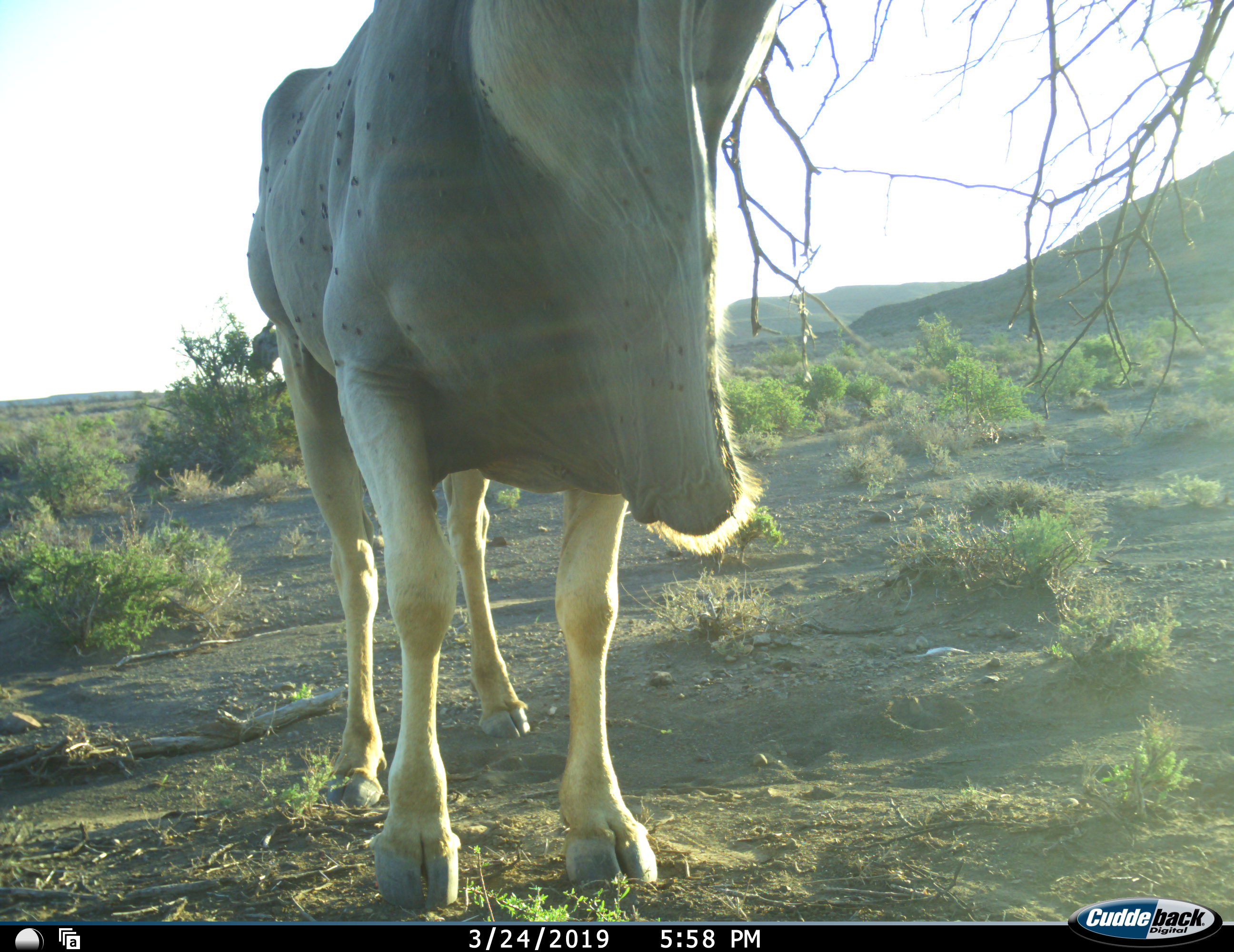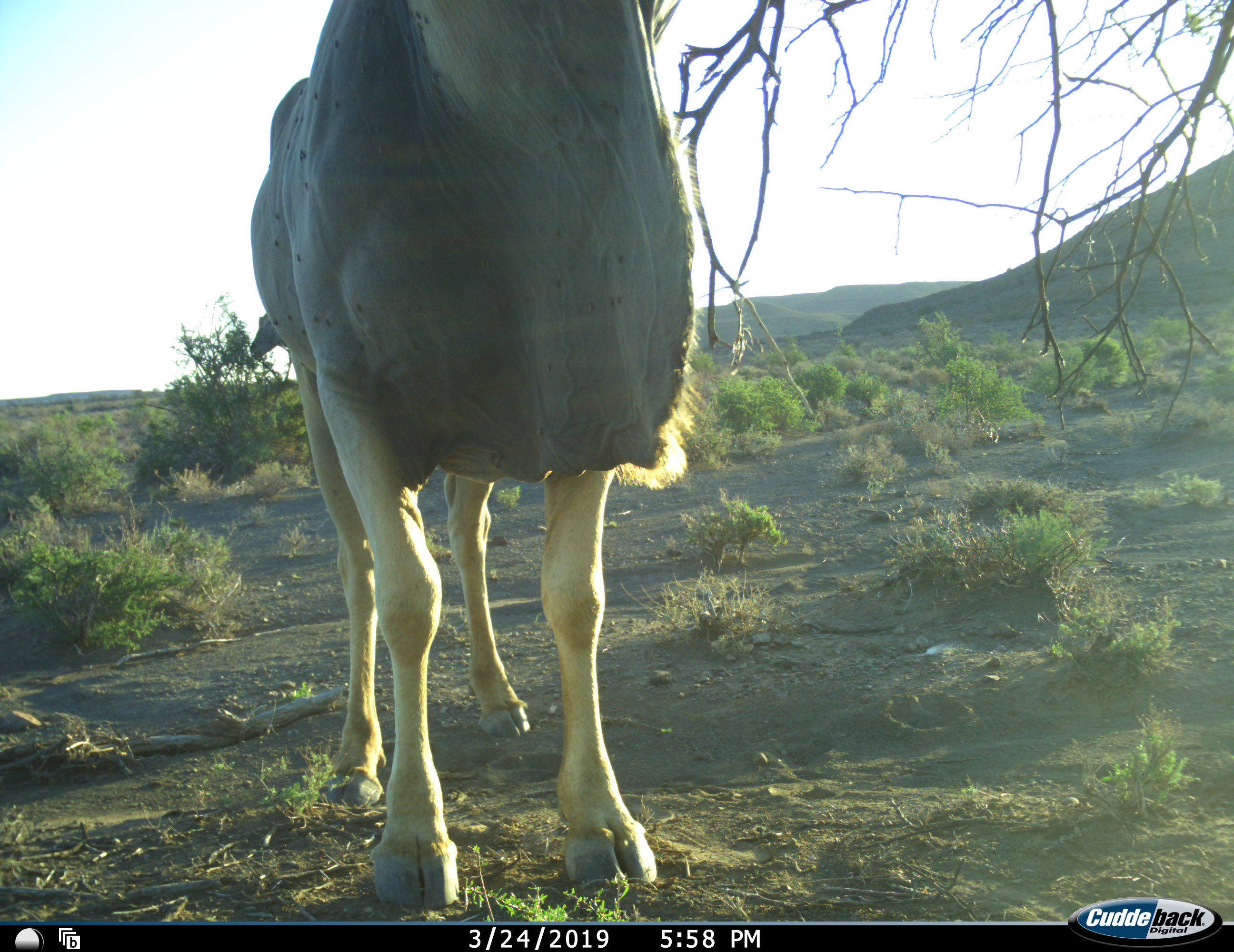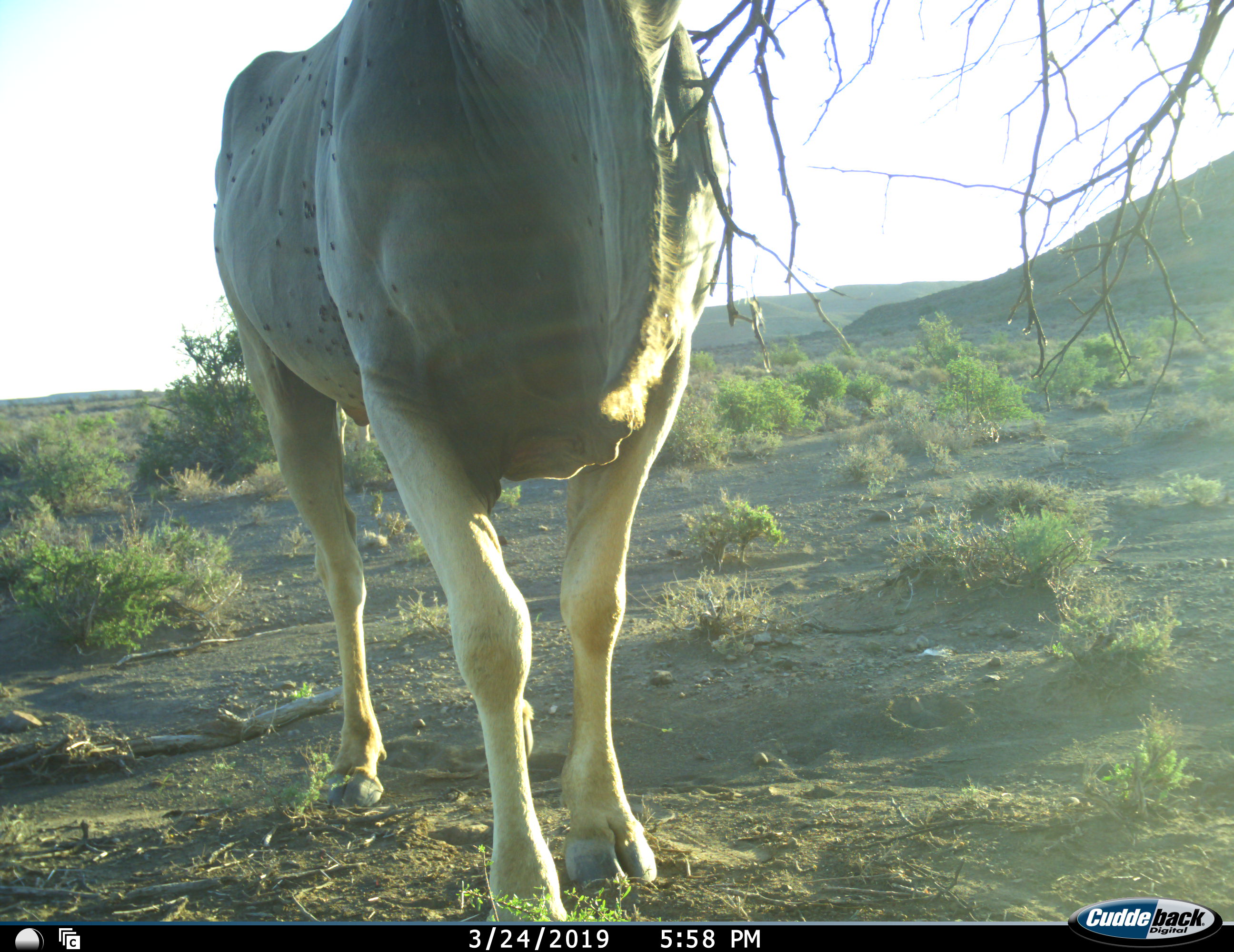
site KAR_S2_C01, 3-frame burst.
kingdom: Animalia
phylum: Chordata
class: Mammalia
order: Artiodactyla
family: Bovidae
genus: Tragelaphus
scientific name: Tragelaphus oryx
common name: eland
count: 1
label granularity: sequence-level